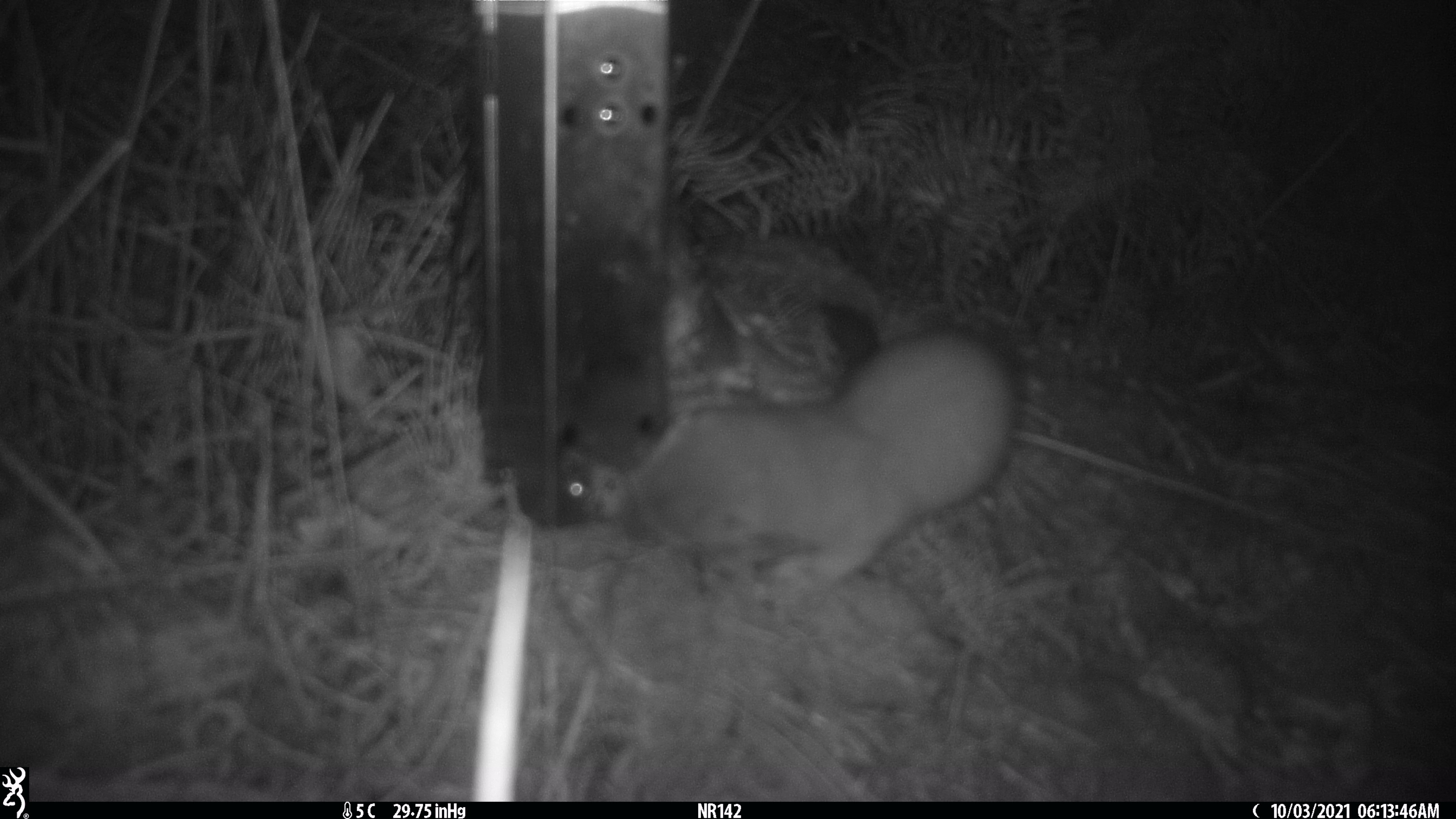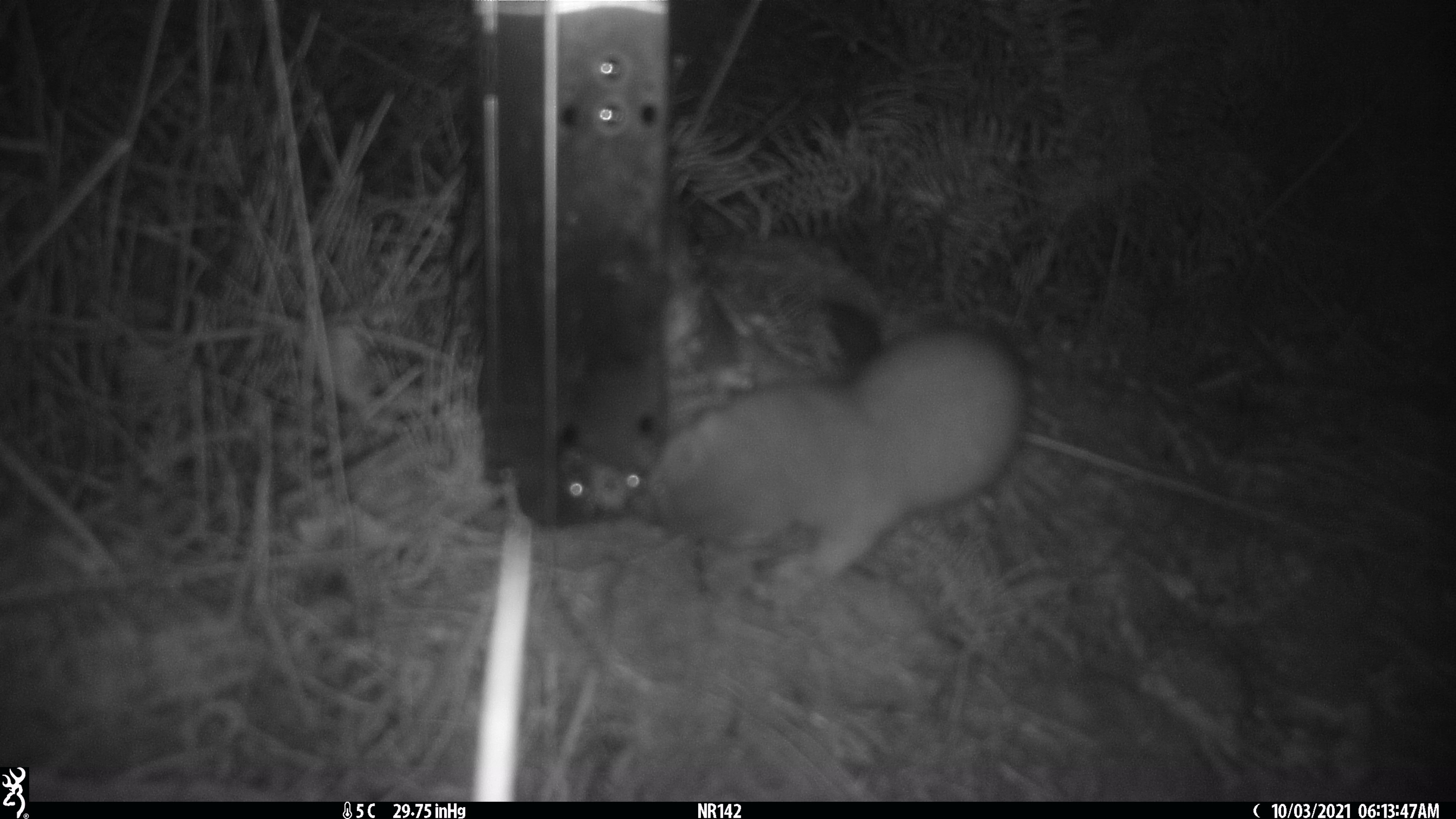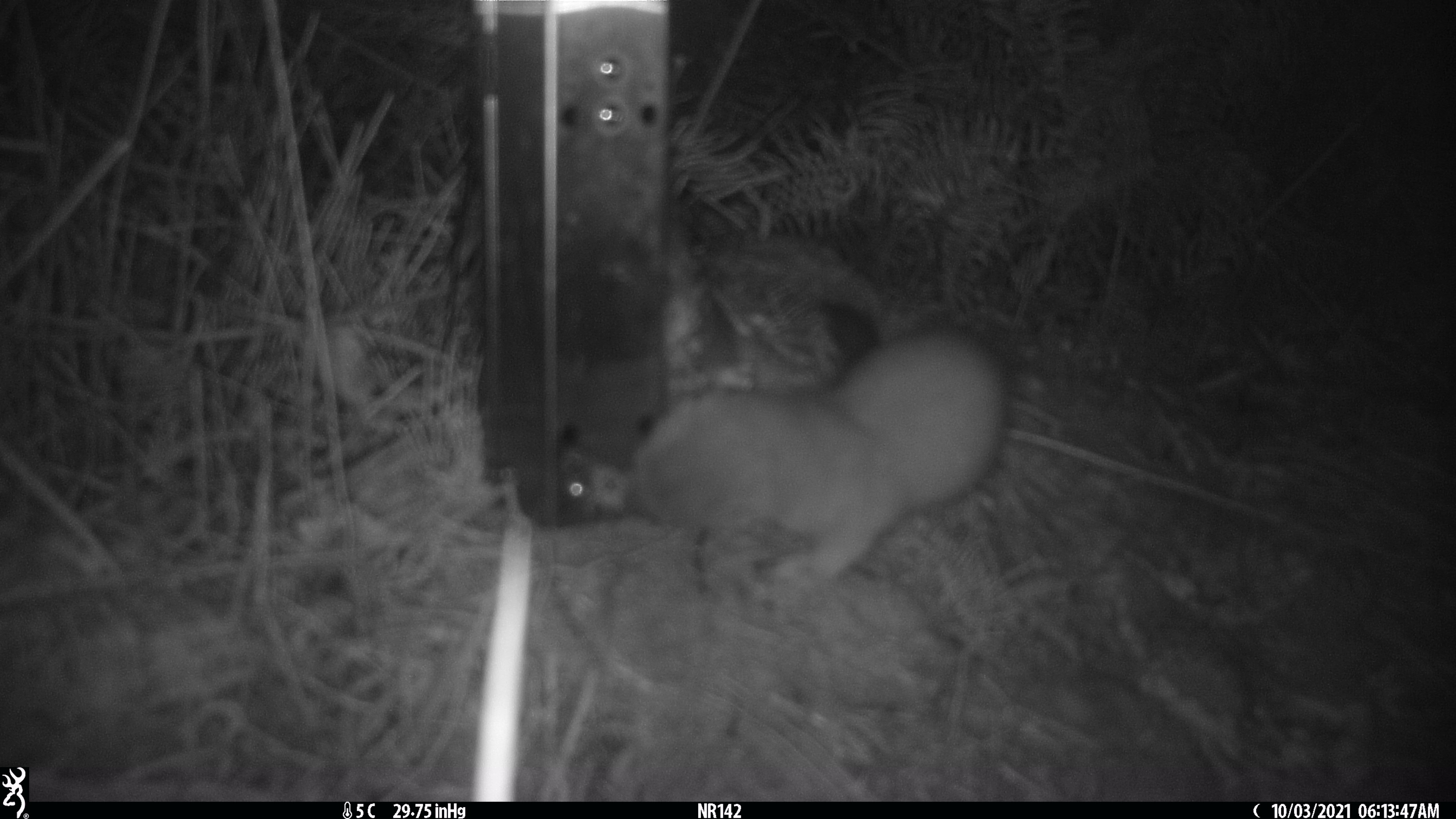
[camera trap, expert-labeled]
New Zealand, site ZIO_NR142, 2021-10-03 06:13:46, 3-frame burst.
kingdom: Animalia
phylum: Chordata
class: Mammalia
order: Carnivora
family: Mustelidae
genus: Mustela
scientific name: Mustela erminea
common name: stoat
Stoat (Mustela erminea).